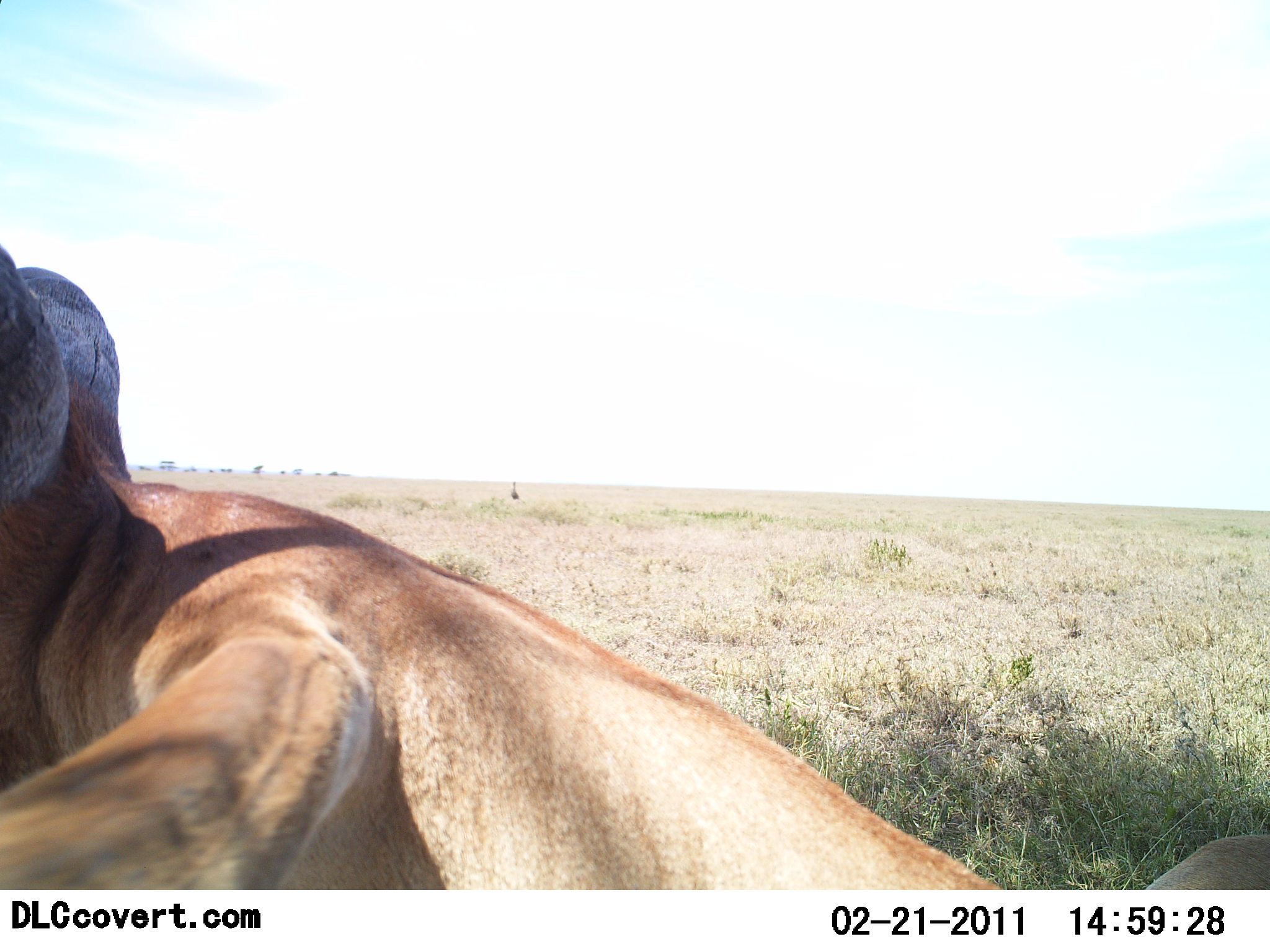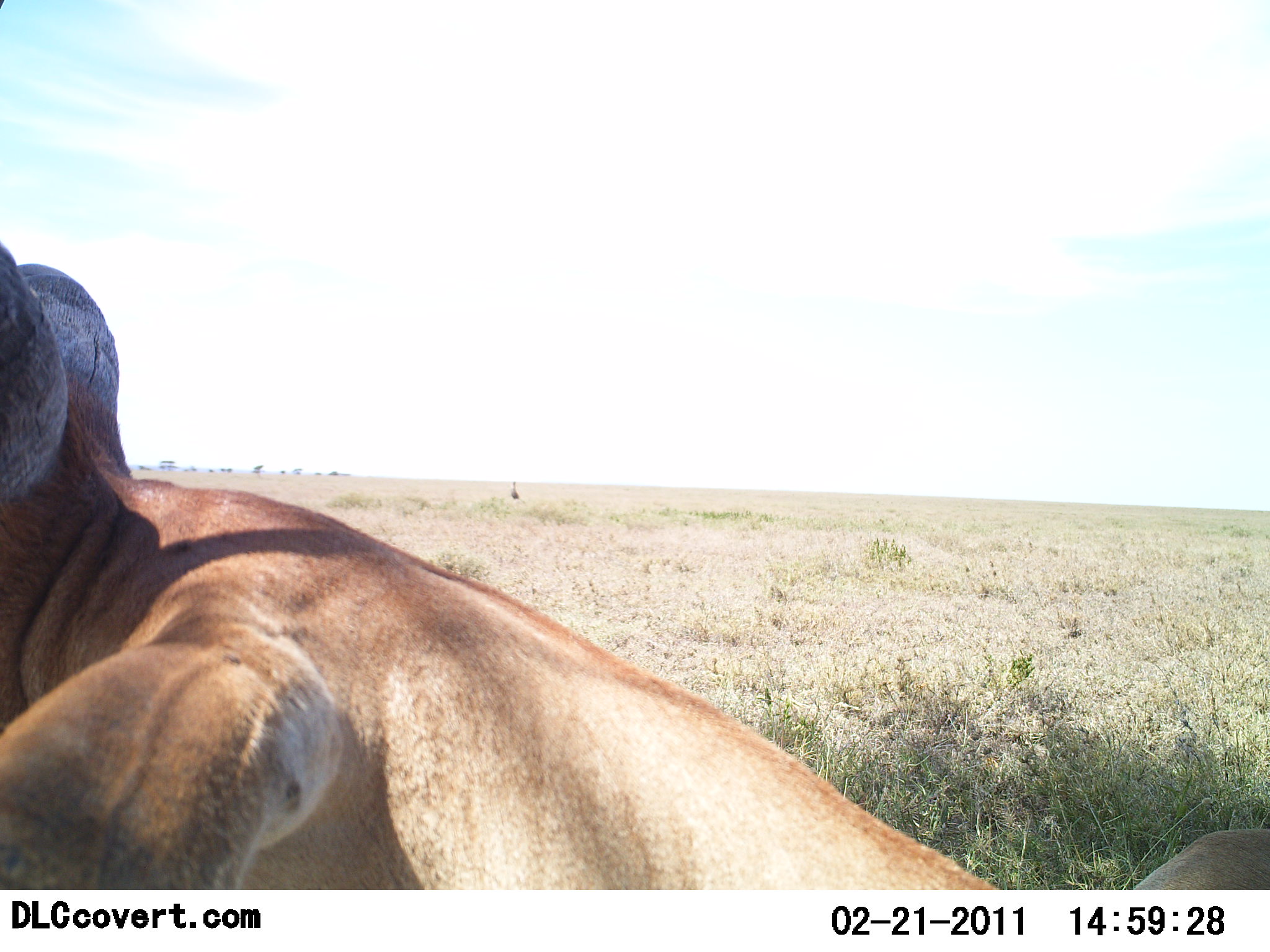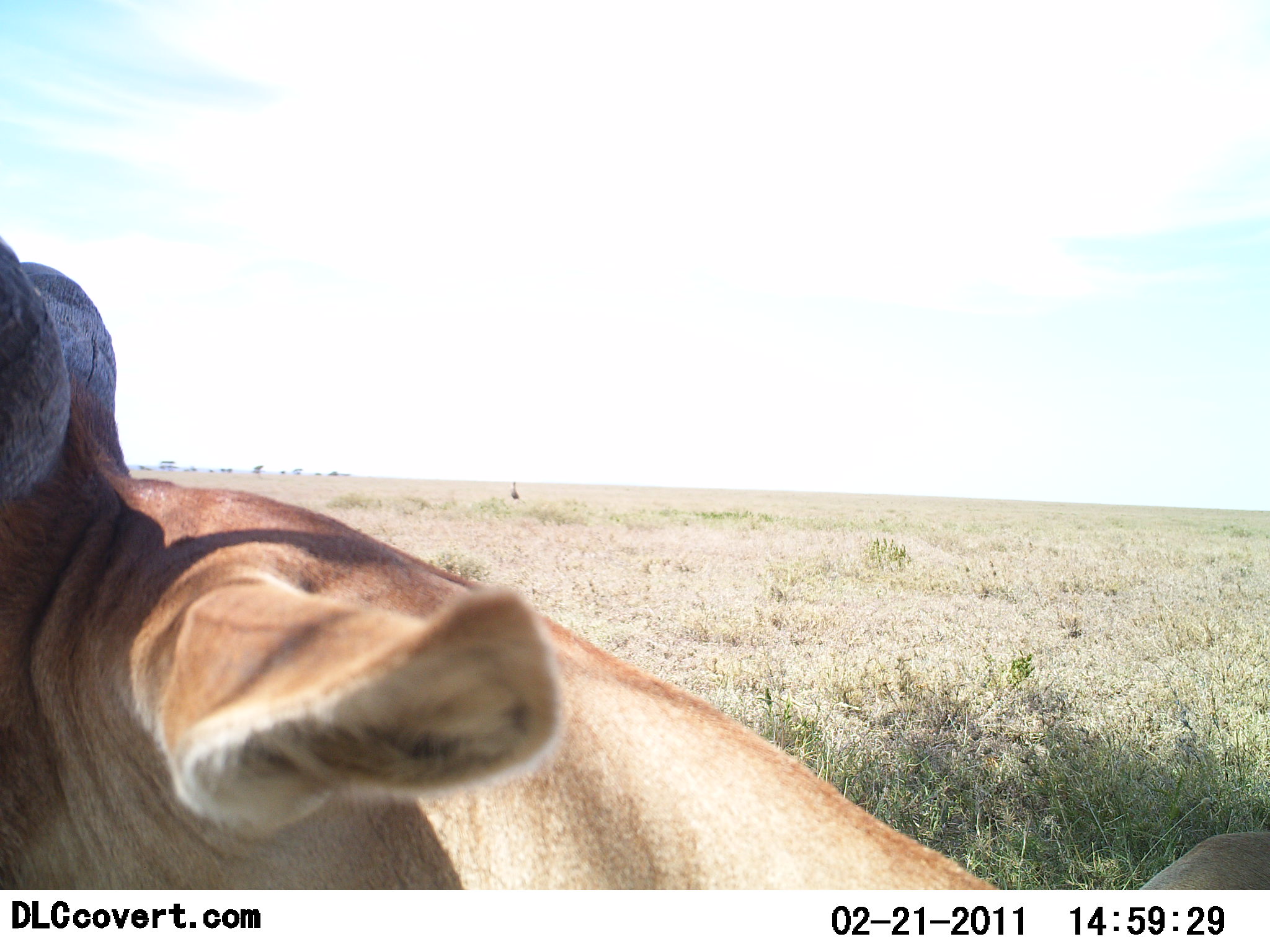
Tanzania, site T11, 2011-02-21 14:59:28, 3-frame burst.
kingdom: Animalia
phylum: Chordata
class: Mammalia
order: Artiodactyla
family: Bovidae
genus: Alcelaphus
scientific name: Alcelaphus buselaphus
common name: hartebeest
Hartebeest (Alcelaphus buselaphus), count 1. Behavior (volunteer vote fractions): standing 40%, resting 60%, moving 0%, interacting 0%. Young present (vote fraction): 0%. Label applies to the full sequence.